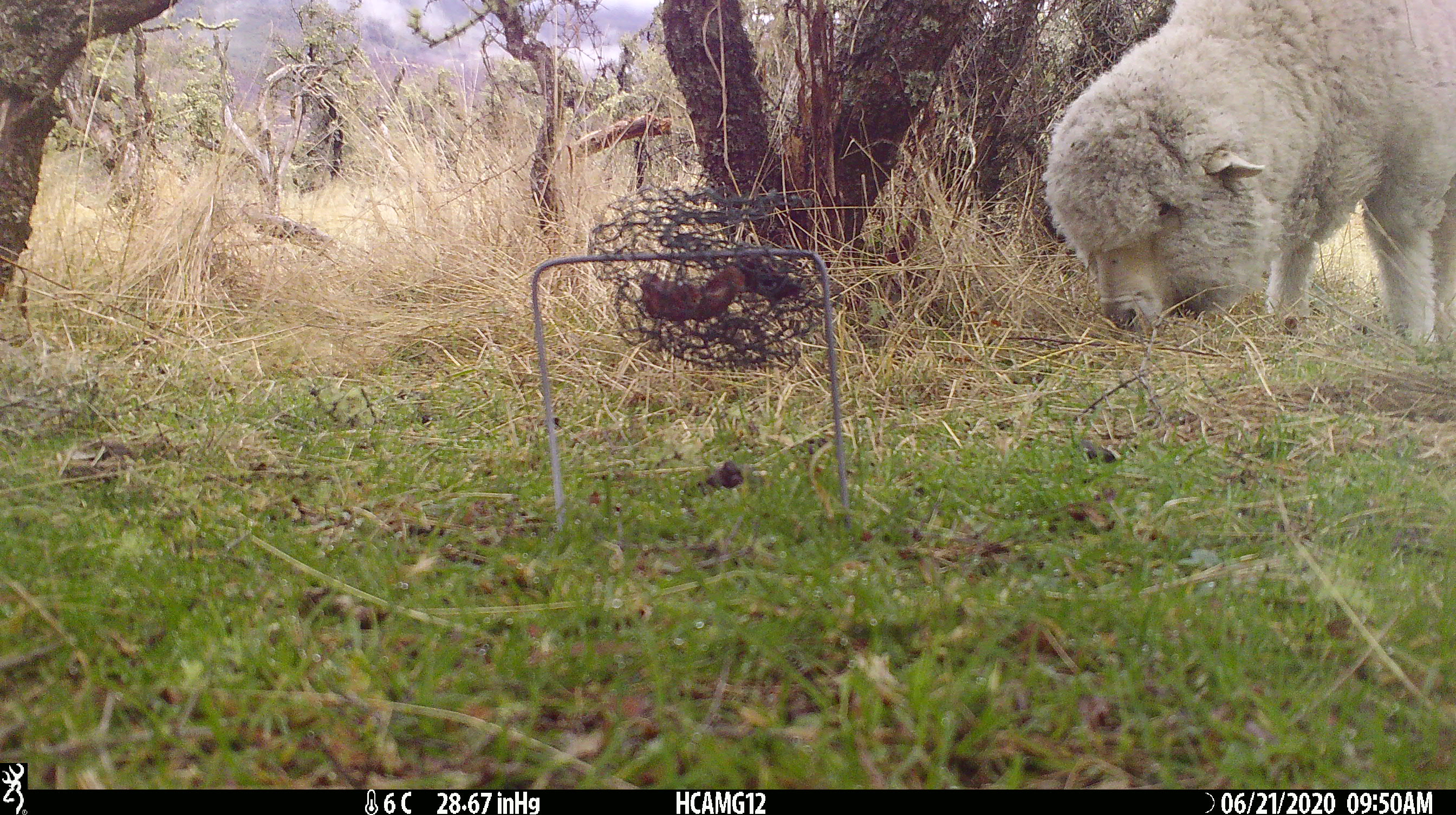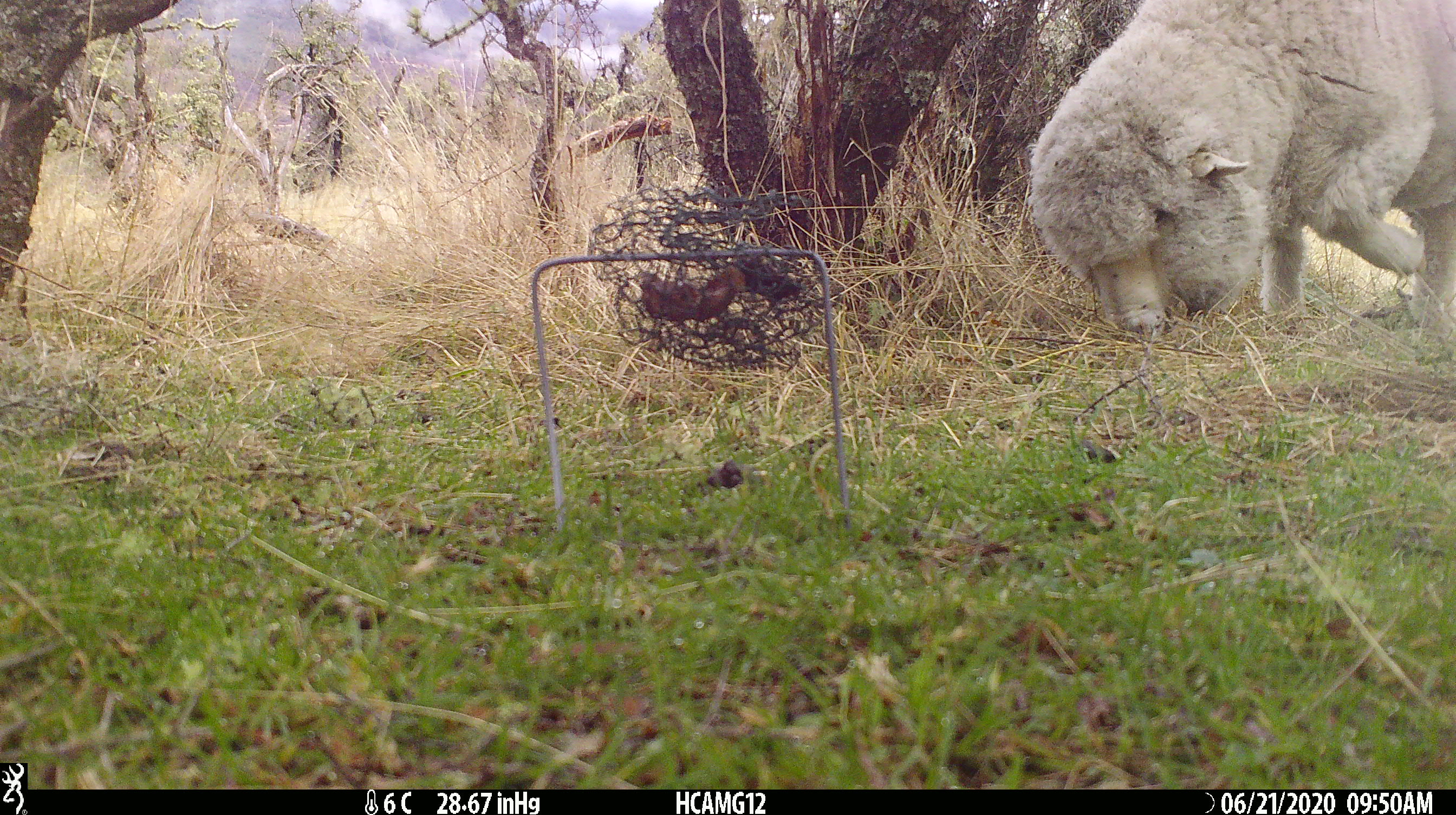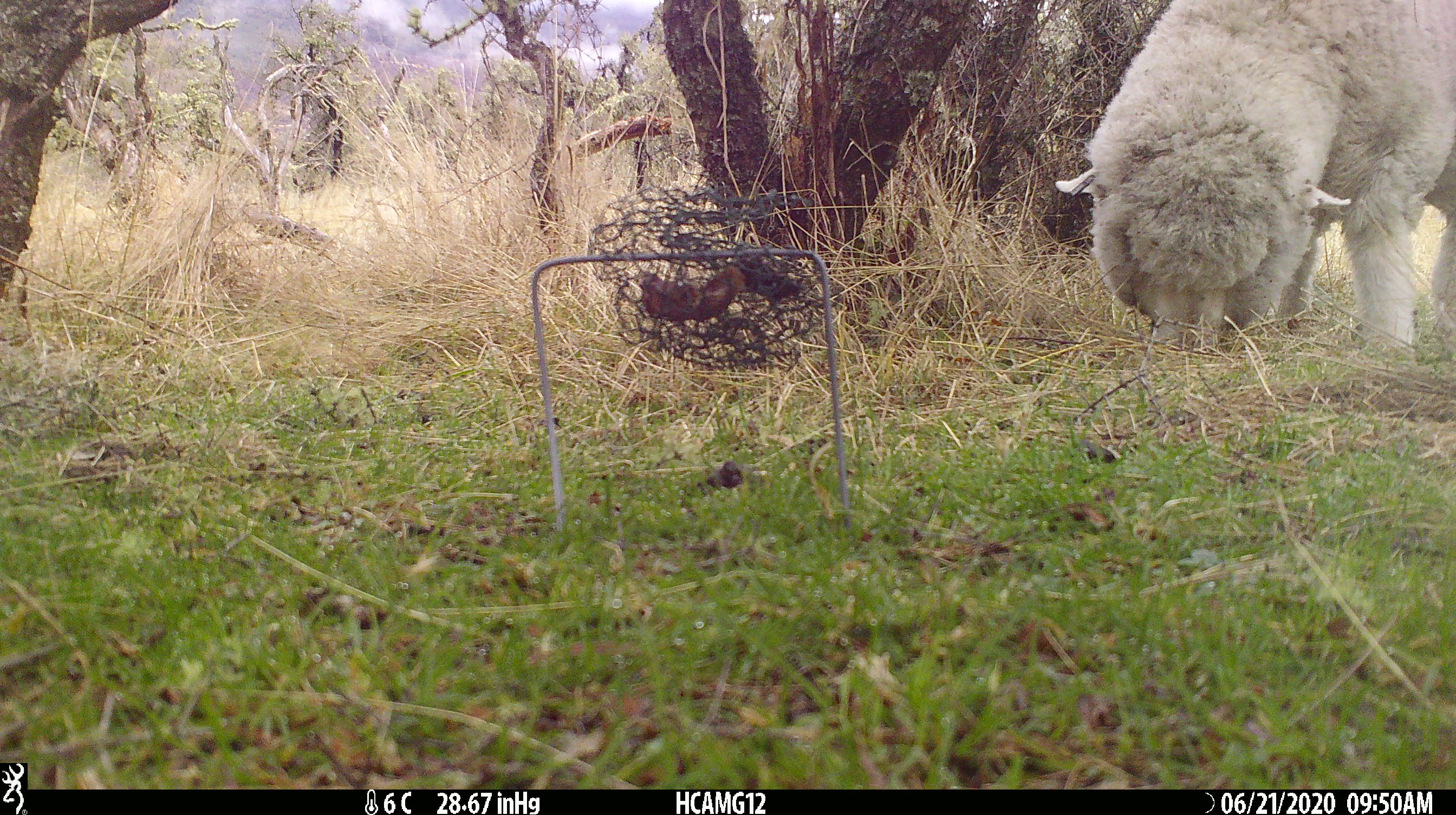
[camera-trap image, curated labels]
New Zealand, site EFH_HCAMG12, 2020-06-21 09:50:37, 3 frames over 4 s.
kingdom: Animalia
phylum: Chordata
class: Mammalia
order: Artiodactyla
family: Bovidae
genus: Ovis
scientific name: Ovis aries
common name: domestic sheep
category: sheep